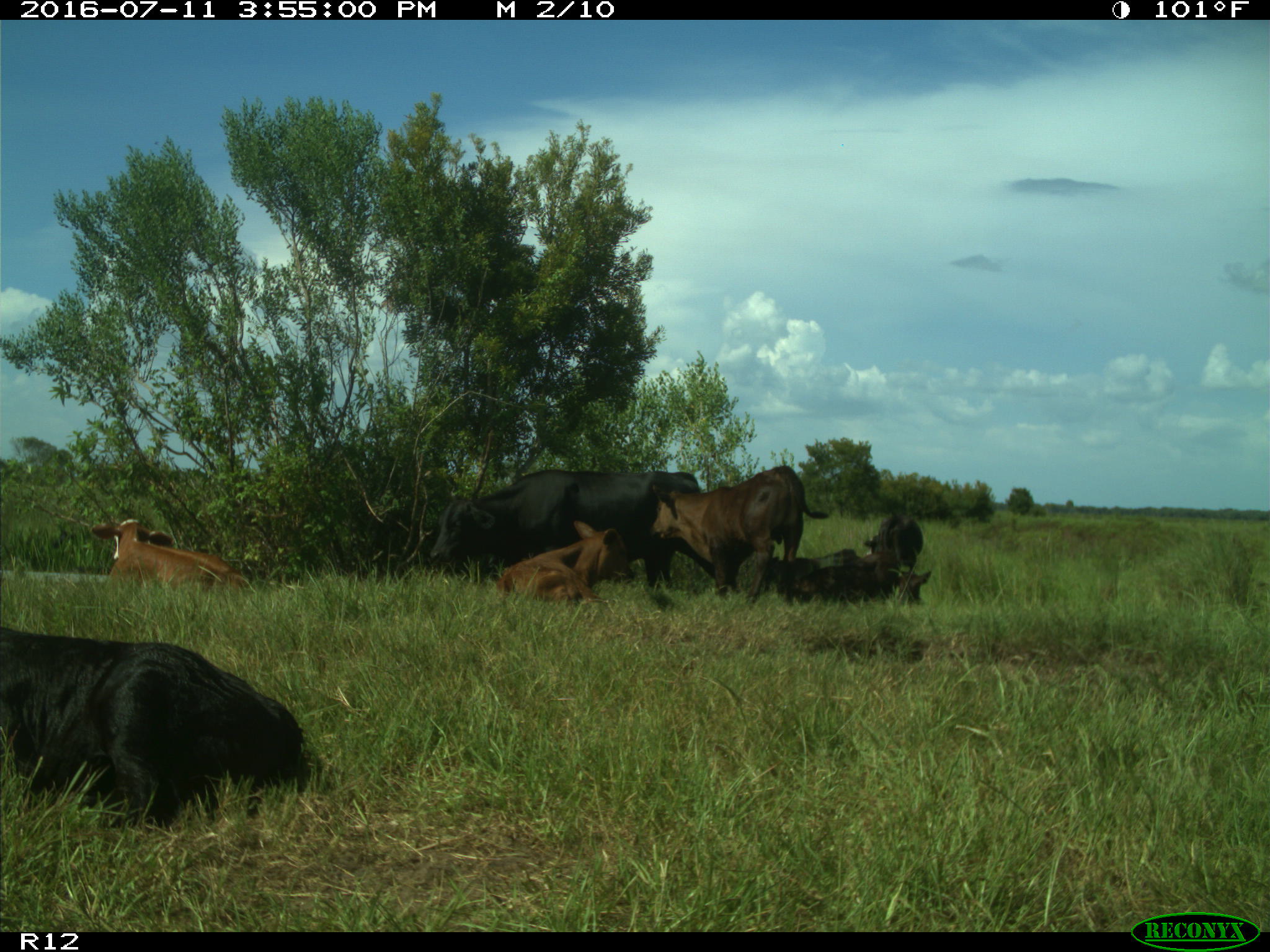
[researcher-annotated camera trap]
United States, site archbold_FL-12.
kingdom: Animalia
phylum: Chordata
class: Mammalia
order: Artiodactyla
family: Bovidae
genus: Bos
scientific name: Bos taurus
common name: domestic cow